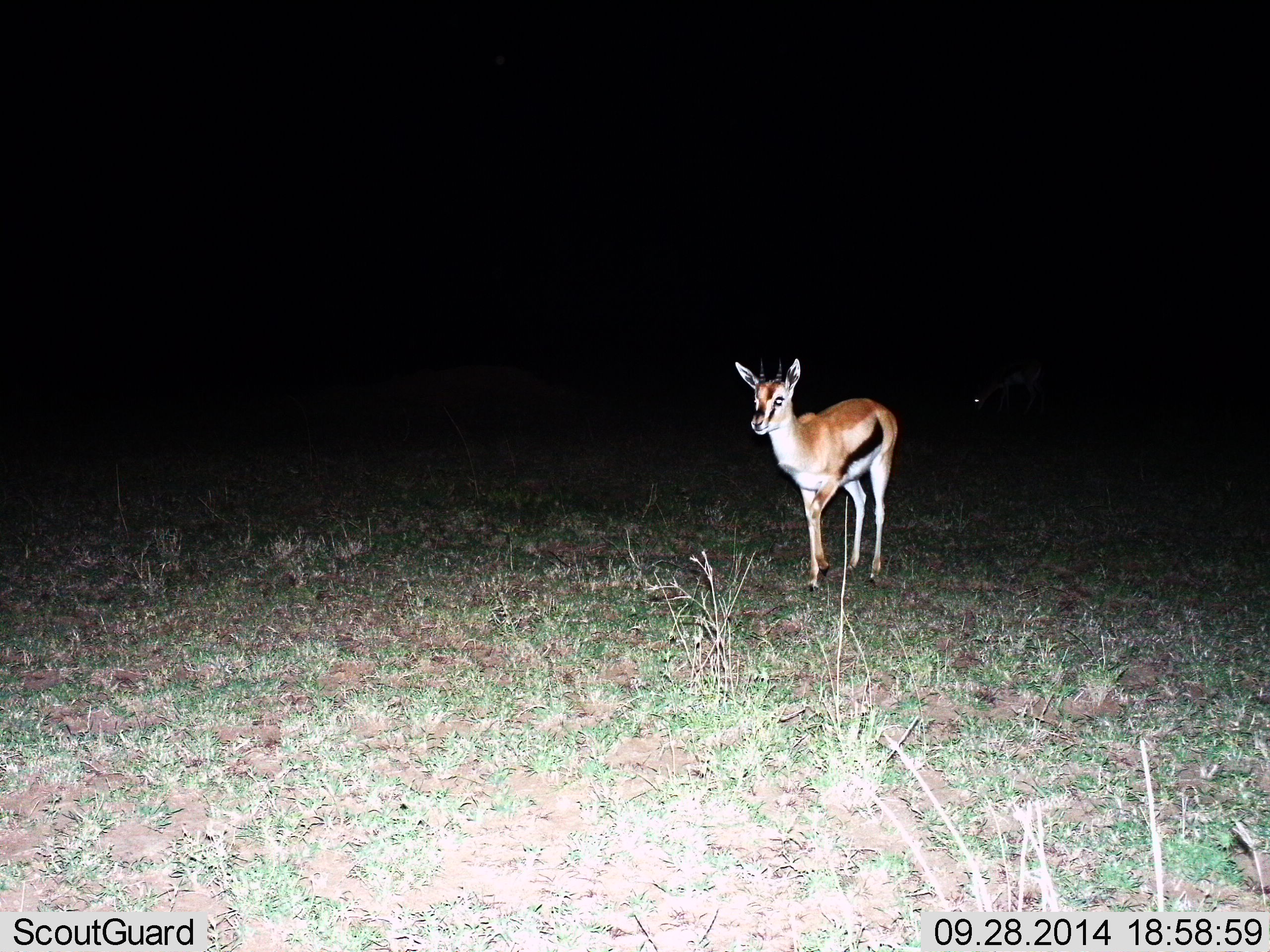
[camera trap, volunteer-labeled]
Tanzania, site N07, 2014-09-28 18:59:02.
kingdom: Animalia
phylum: Chordata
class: Mammalia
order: Artiodactyla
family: Bovidae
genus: Eudorcas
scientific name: Eudorcas thomsonii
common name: thomson's gazelle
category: gazellethomsons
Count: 1.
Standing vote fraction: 40%.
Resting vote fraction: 0%.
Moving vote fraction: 50%.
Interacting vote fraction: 0%.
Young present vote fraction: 10%.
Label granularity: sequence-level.